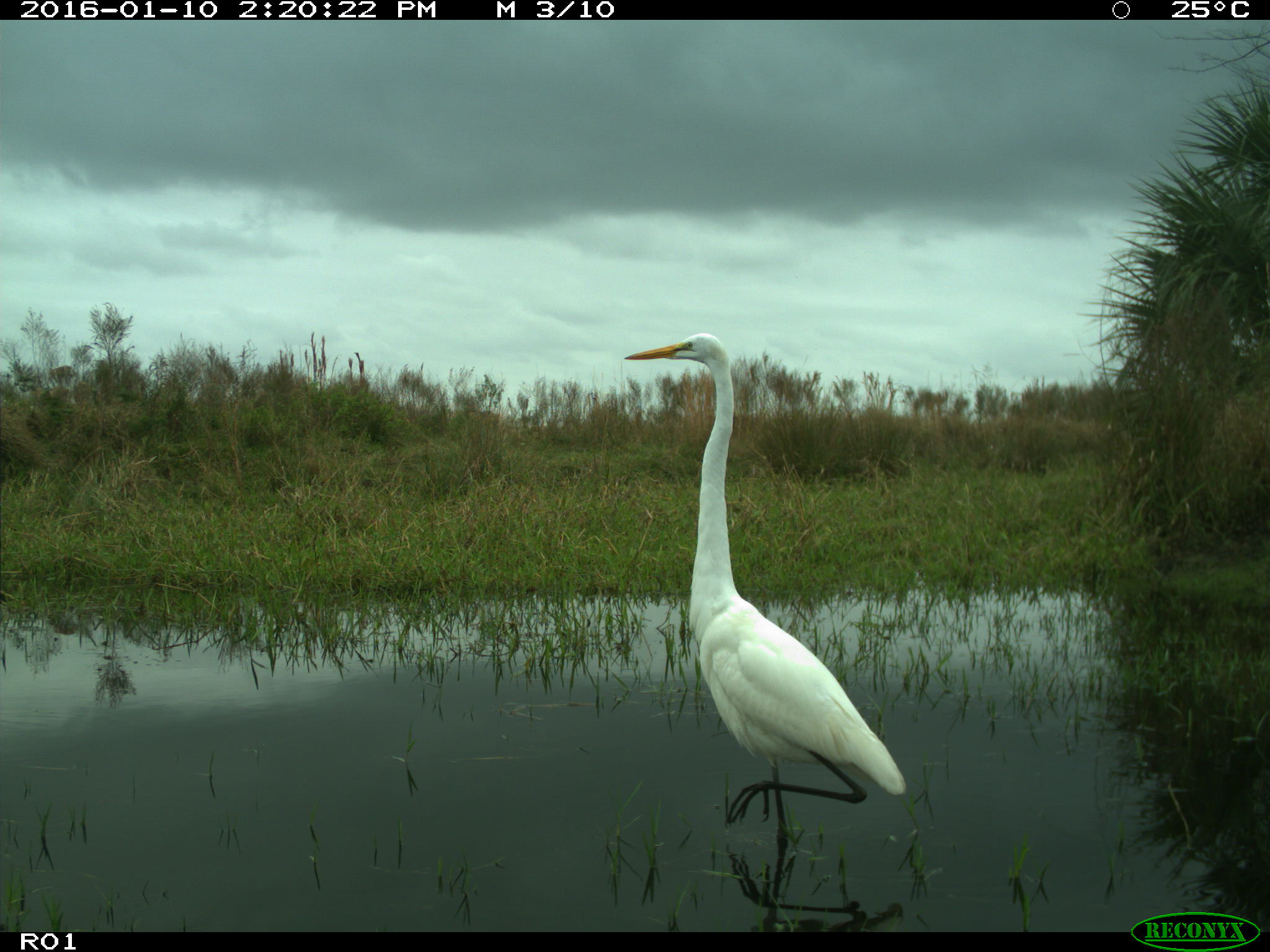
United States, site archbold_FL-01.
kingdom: Animalia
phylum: Chordata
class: Aves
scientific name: Aves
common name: birds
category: unidentified bird